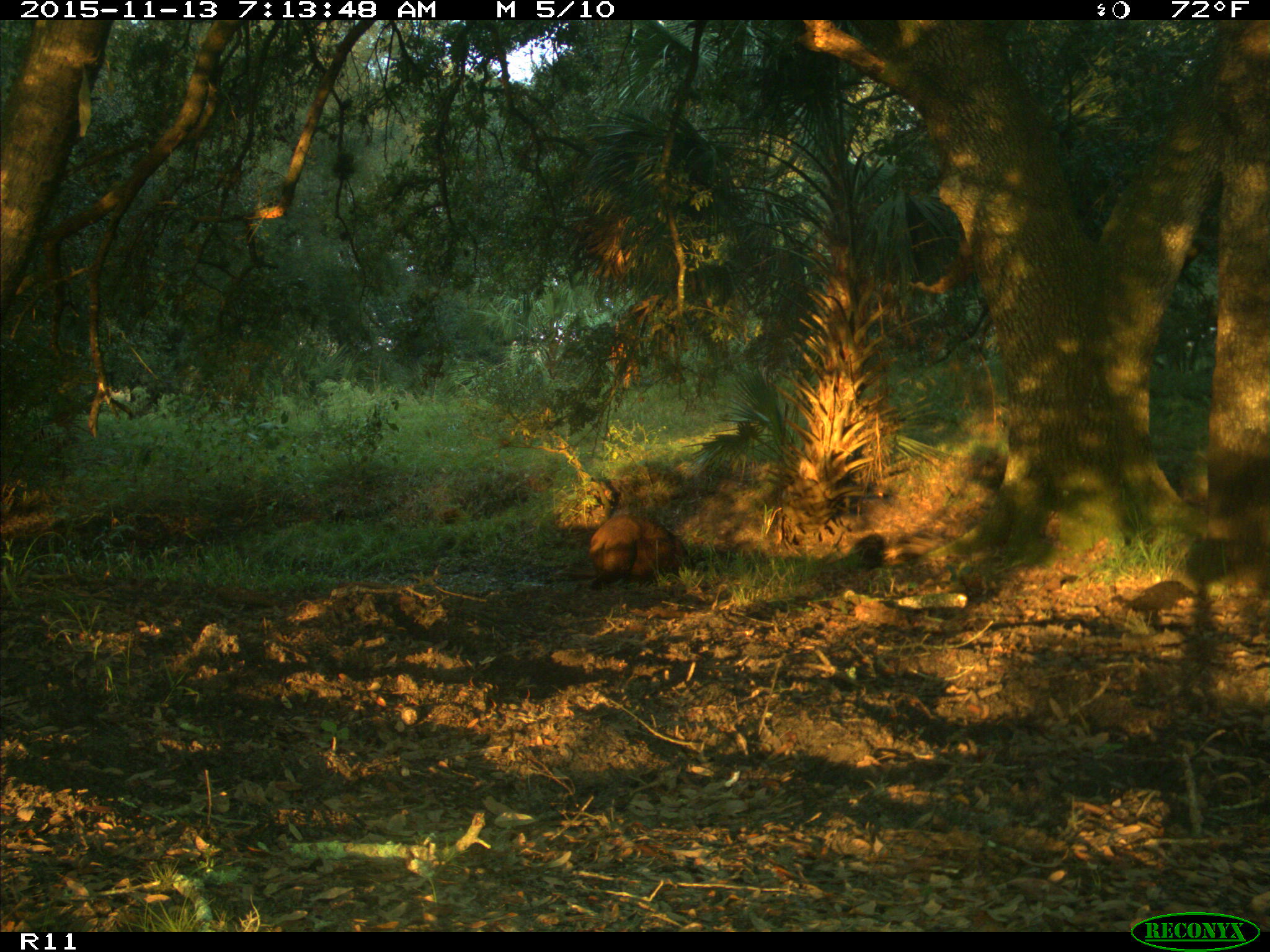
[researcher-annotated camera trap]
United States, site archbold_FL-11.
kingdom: Animalia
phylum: Chordata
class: Mammalia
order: Artiodactyla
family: Suidae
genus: Sus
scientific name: Sus scrofa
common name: wild boar